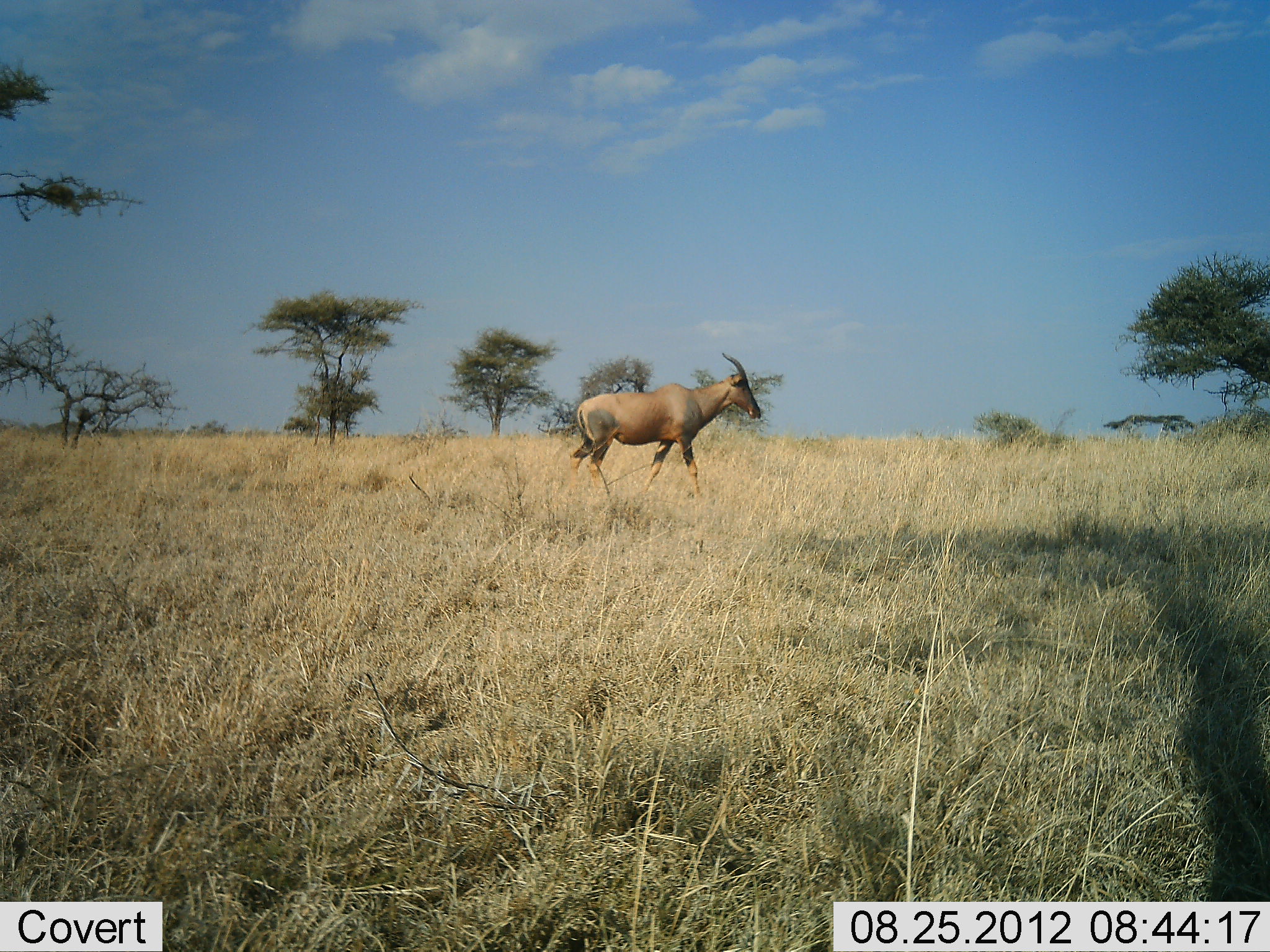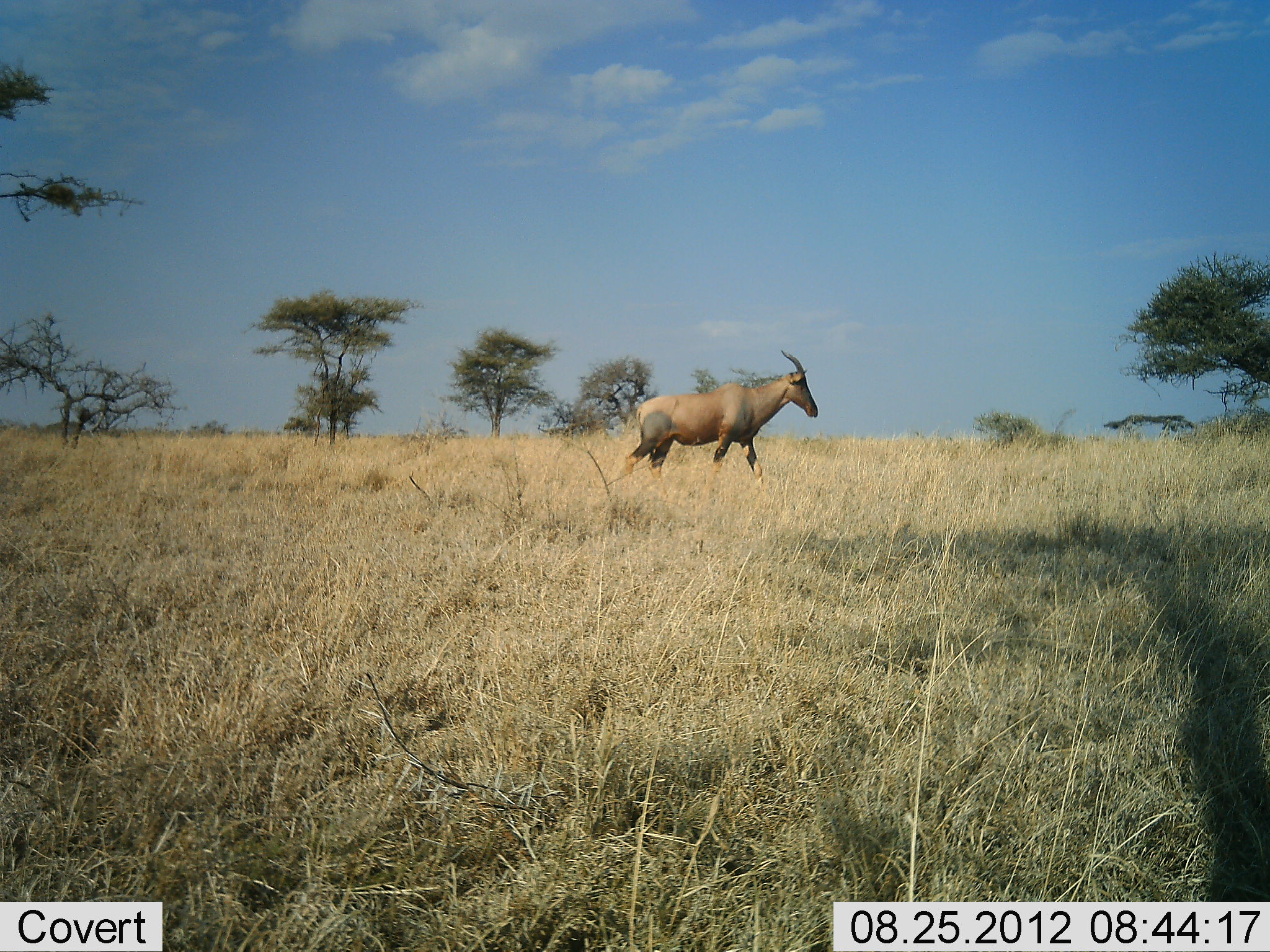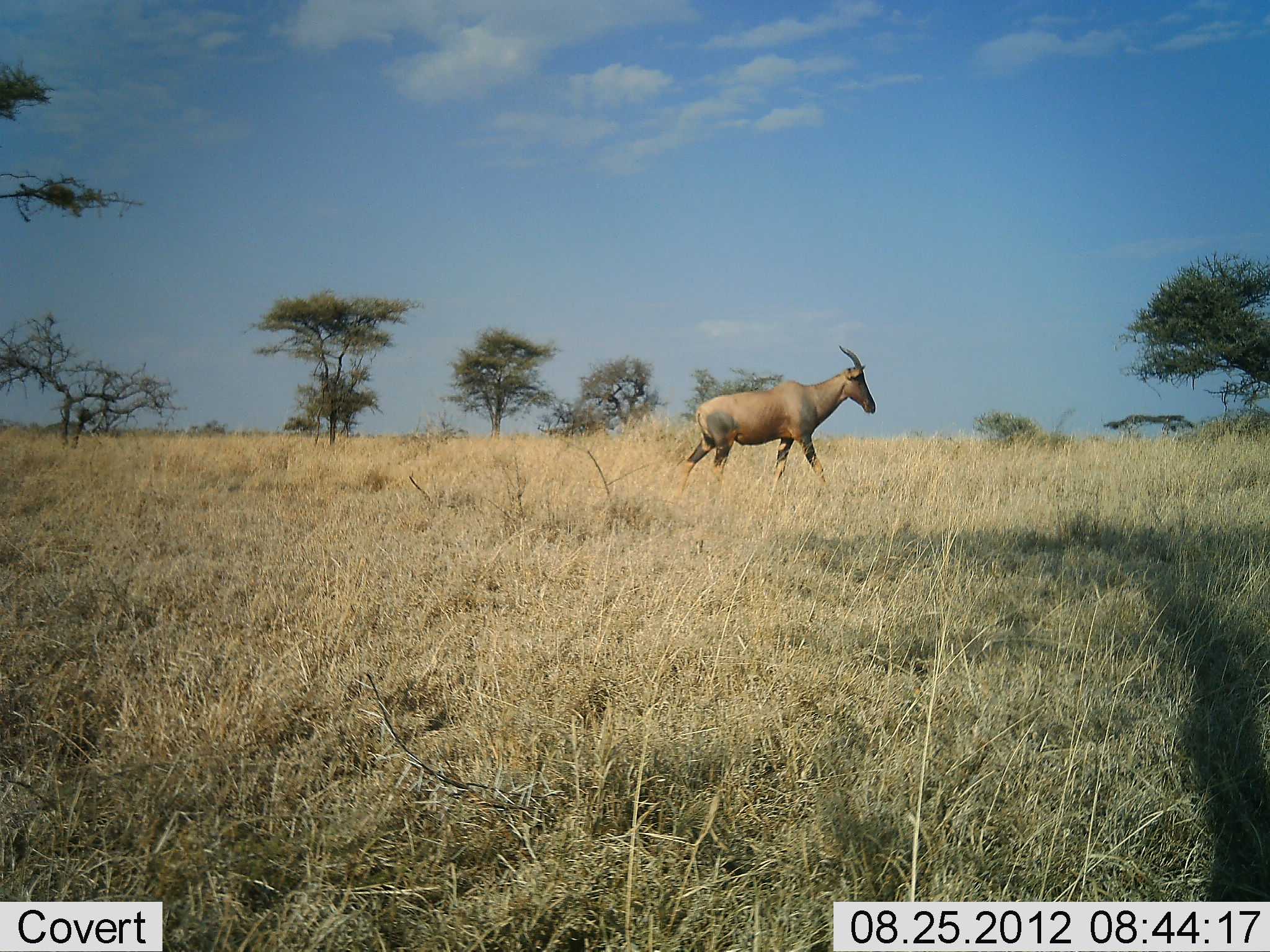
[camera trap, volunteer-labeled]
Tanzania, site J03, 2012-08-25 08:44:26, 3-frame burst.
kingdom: Animalia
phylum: Chordata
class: Mammalia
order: Artiodactyla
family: Bovidae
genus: Damaliscus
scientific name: Damaliscus lunatus jimela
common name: topi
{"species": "topi (Damaliscus lunatus jimela)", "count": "1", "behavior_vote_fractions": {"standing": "20%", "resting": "0%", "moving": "100%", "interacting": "0%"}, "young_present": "0%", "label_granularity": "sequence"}